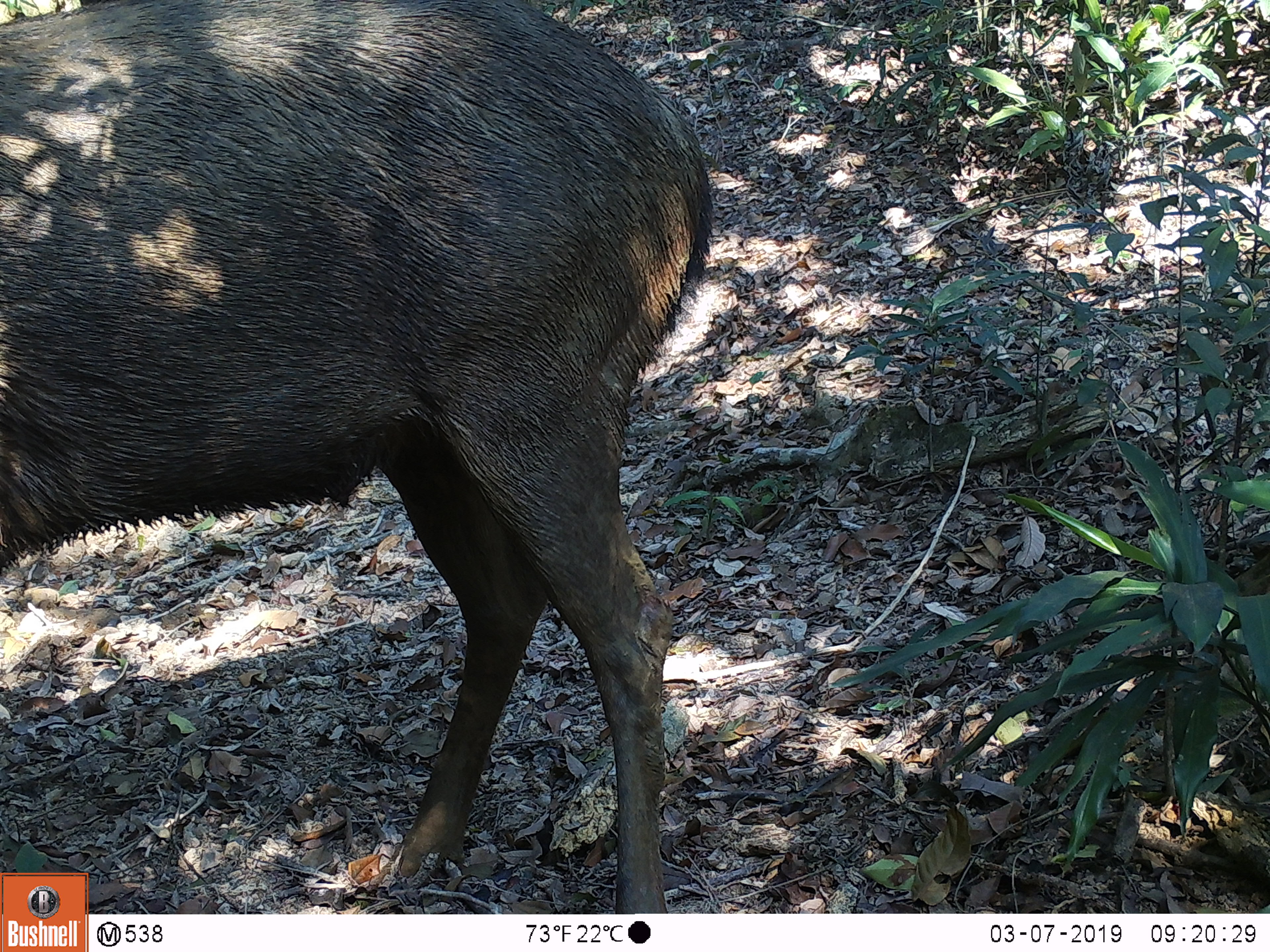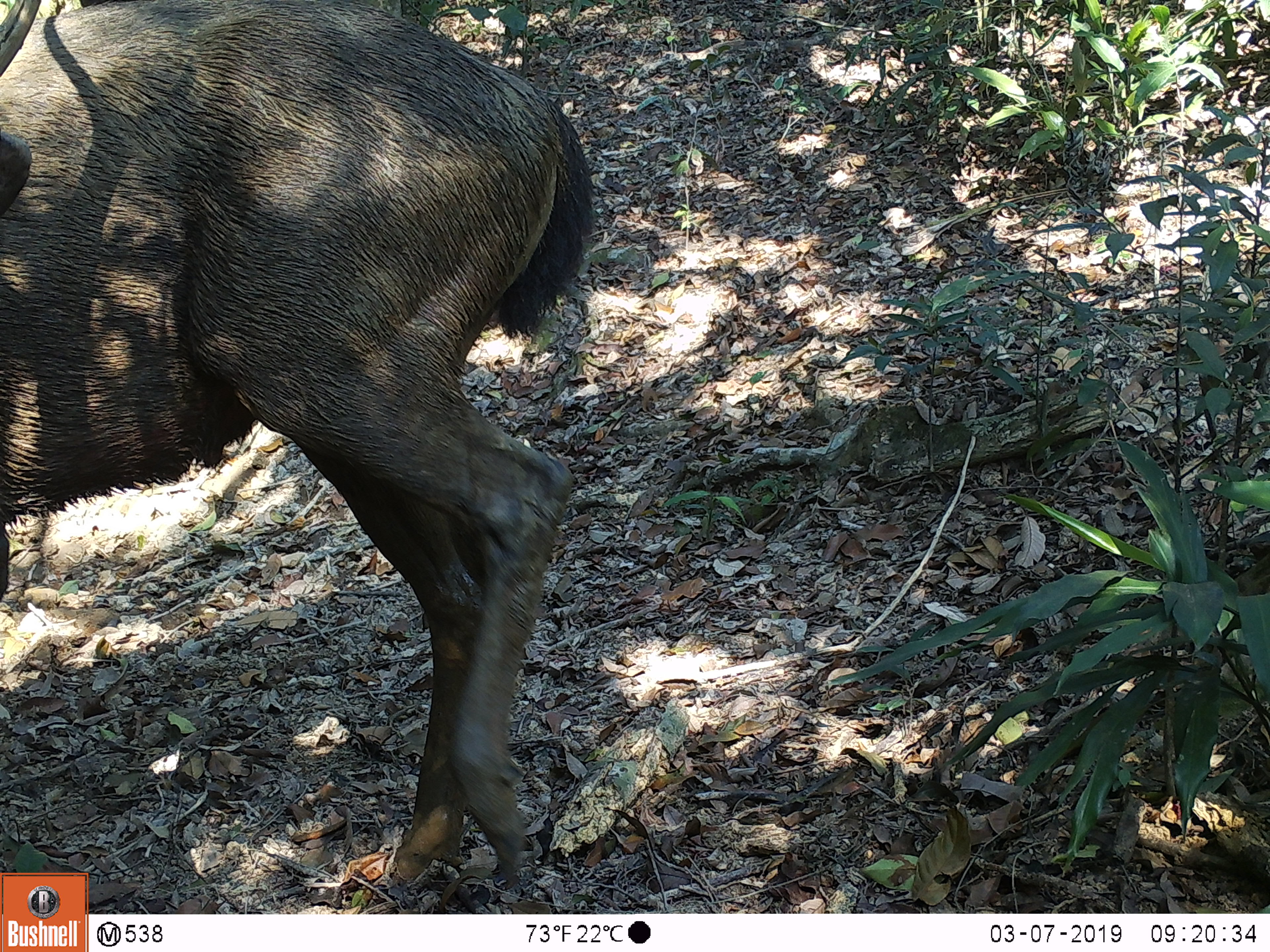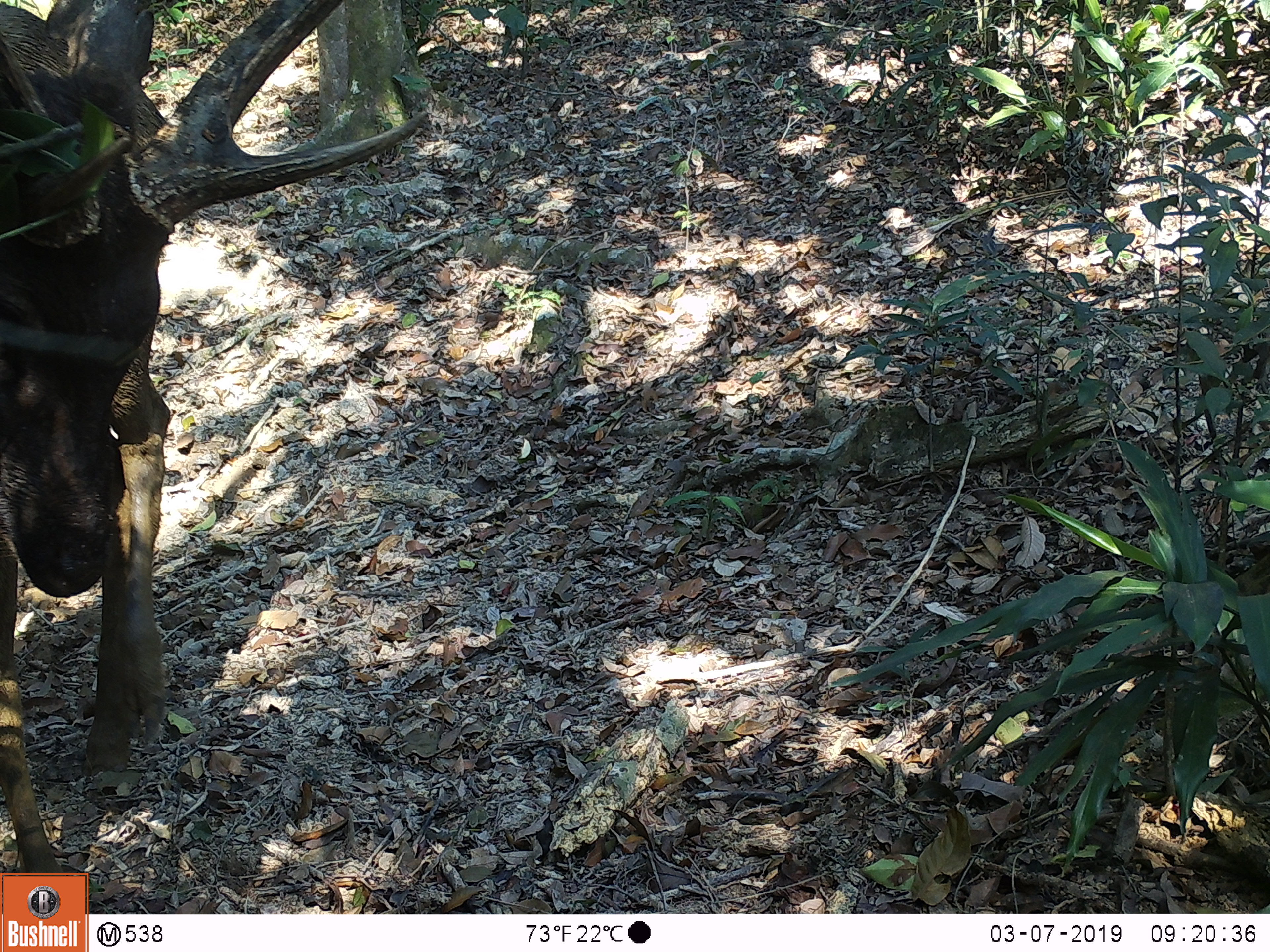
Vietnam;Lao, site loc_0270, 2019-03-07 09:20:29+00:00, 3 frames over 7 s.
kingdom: Animalia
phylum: Chordata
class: Mammalia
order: Artiodactyla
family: Cervidae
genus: Rusa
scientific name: Rusa unicolor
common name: sambar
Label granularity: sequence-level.